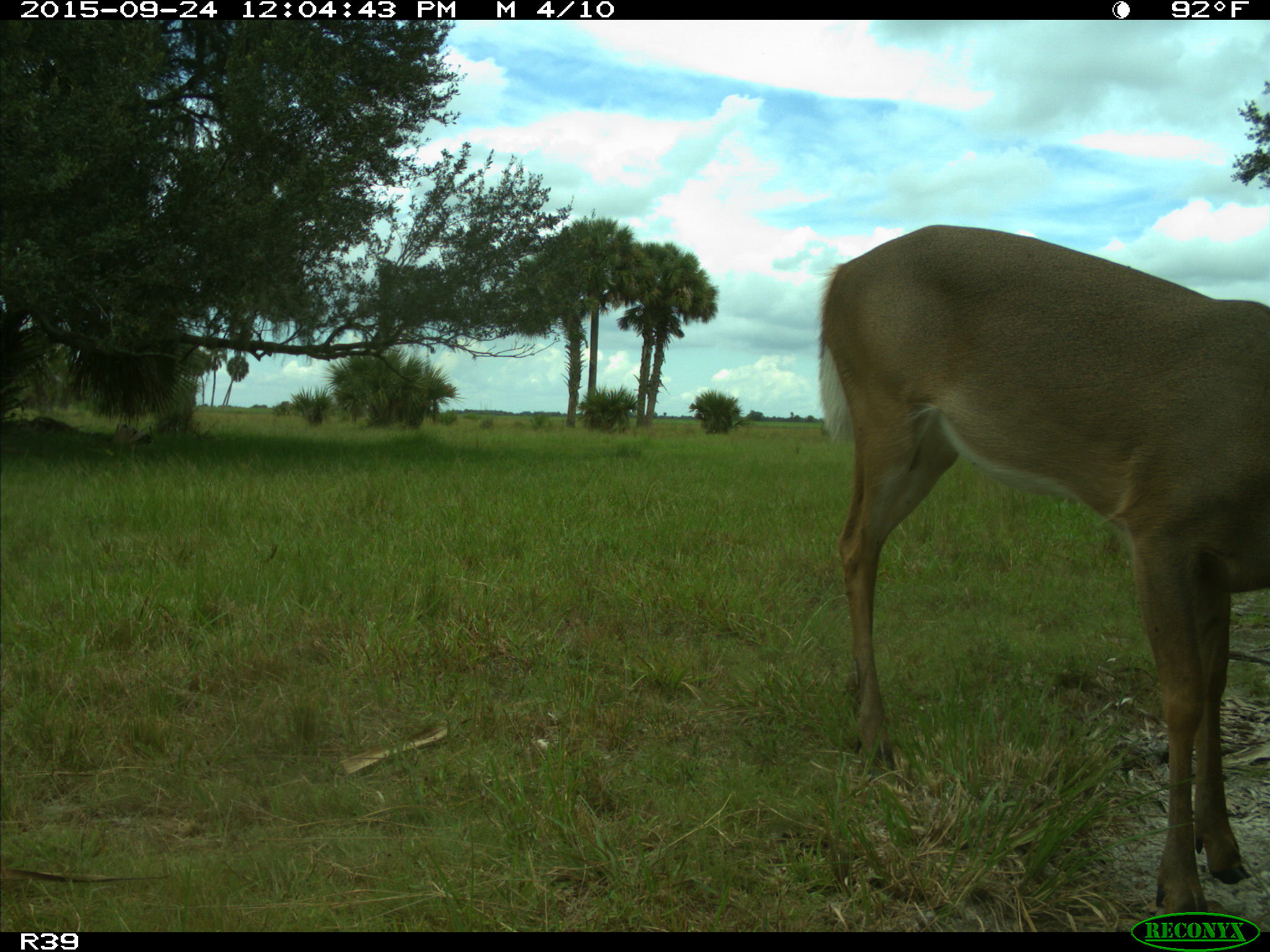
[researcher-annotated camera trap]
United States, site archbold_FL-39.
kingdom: Animalia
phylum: Chordata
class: Mammalia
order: Artiodactyla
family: Cervidae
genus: Odocoileus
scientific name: Odocoileus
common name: deer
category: unidentified deer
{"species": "unidentified deer (deer) (Odocoileus)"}